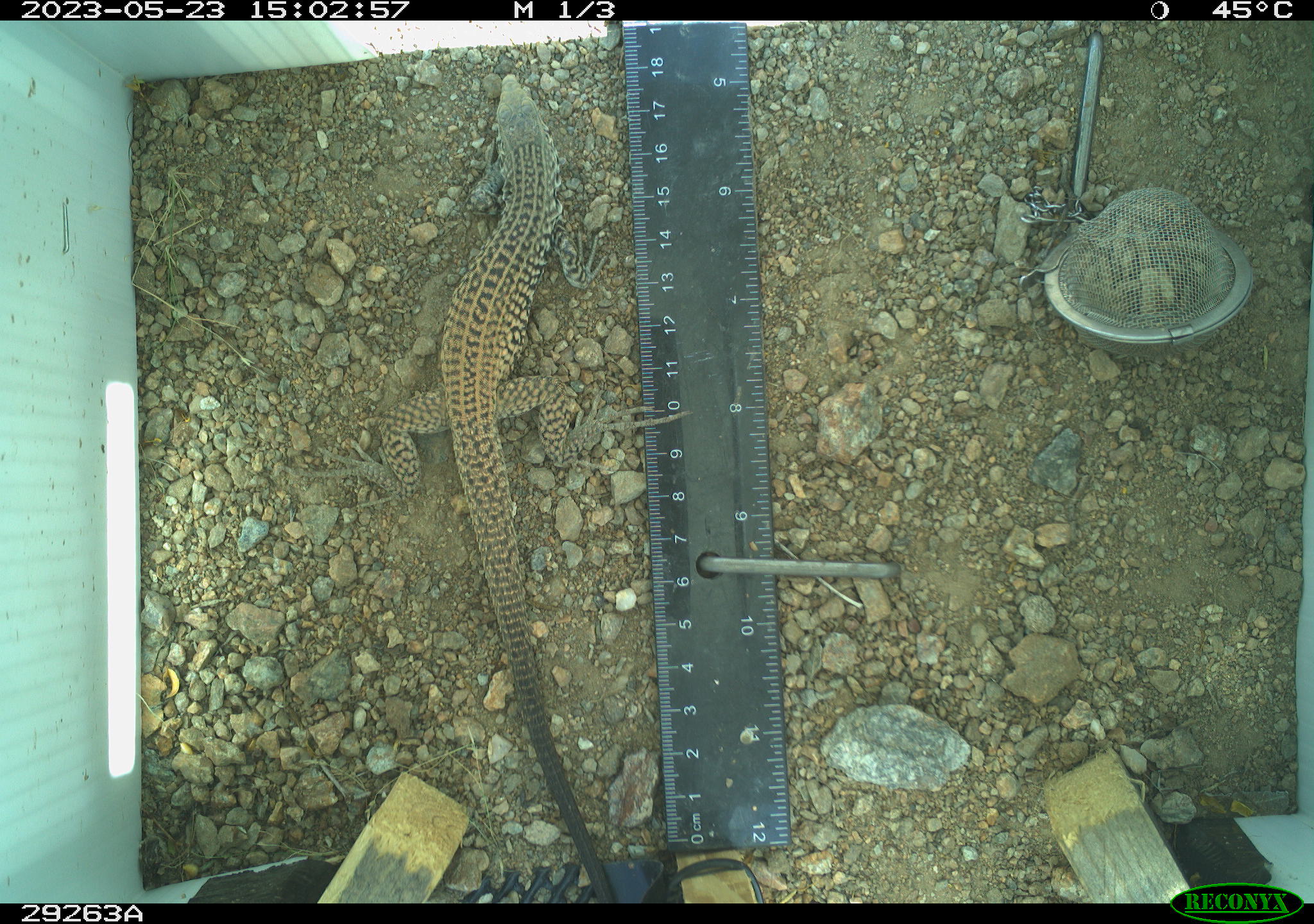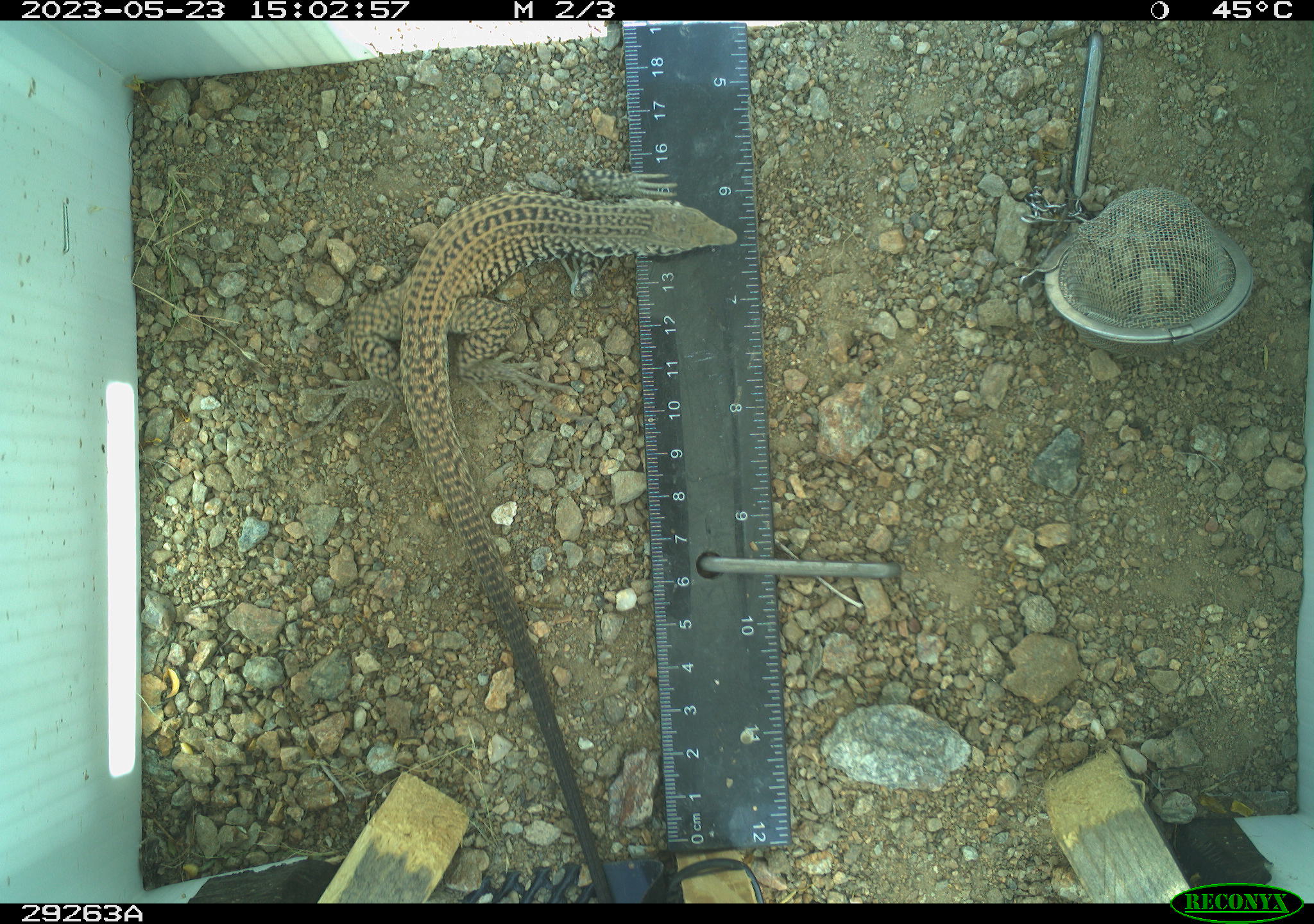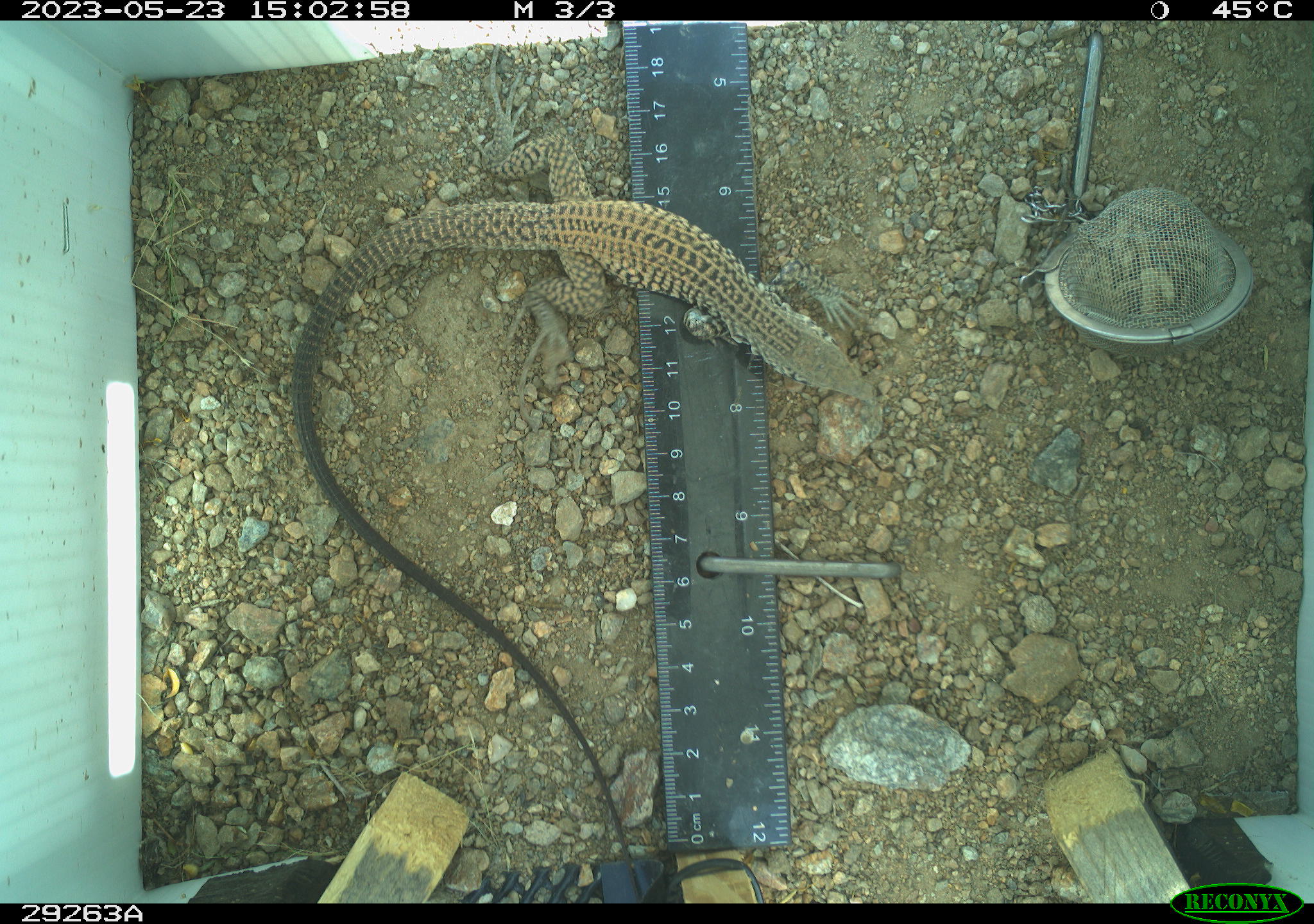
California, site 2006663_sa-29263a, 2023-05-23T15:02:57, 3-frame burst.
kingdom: Animalia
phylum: Chordata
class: Reptilia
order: Squamata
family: Teiidae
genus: Aspidoscelis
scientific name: Aspidoscelis tigris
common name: western whiptail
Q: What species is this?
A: Western whiptail (Aspidoscelis tigris).